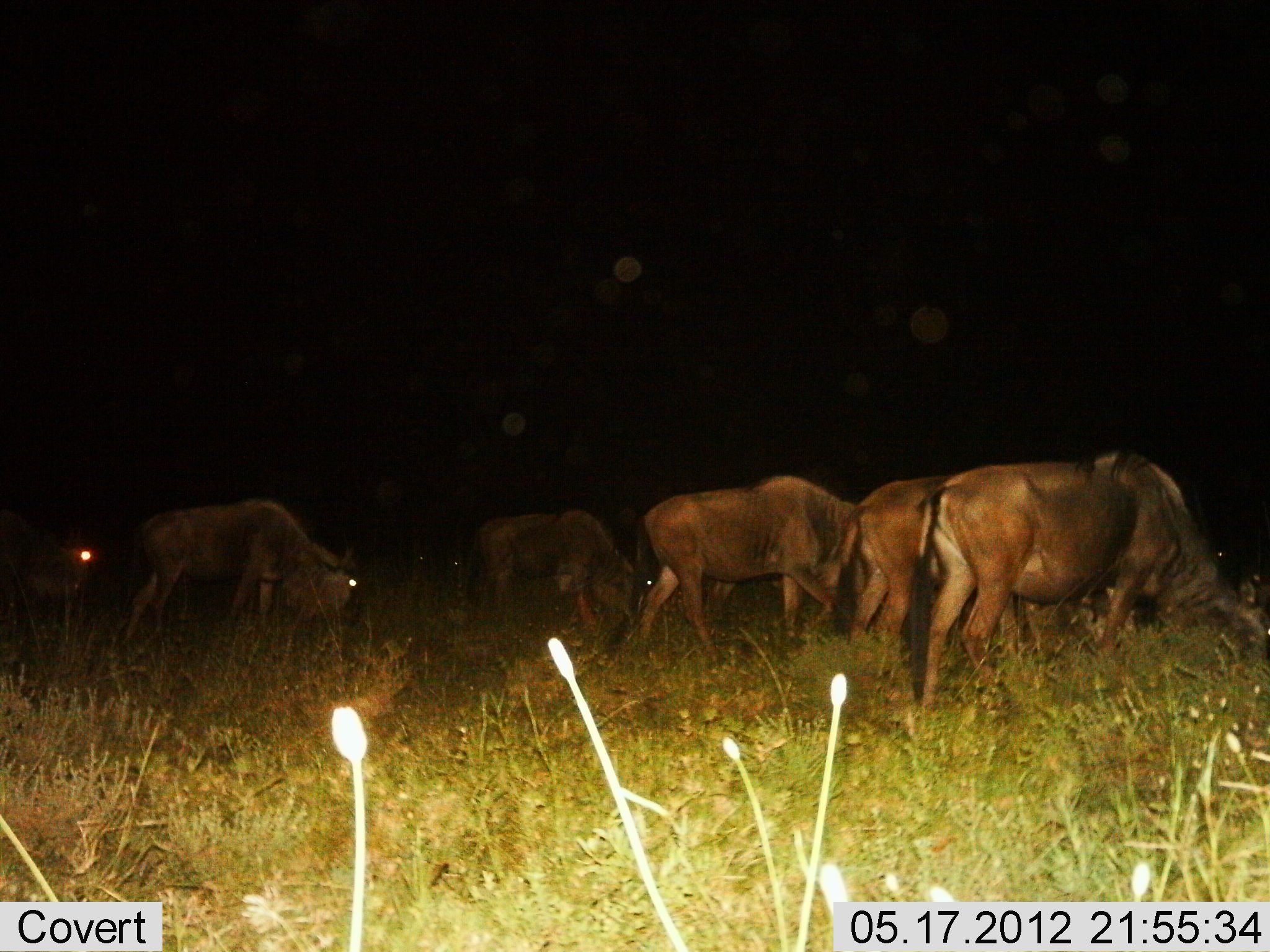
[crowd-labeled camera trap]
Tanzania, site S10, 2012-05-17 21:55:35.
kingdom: Animalia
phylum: Chordata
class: Mammalia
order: Artiodactyla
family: Bovidae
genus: Connochaetes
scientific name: Connochaetes taurinus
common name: blue wildebeest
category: wildebeest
Wildebeest (blue wildebeest) (Connochaetes taurinus), count 6. Behavior (volunteer vote fractions): standing 10%, resting 0%, moving 30%, interacting 0%. Young present (vote fraction): 0%. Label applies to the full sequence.